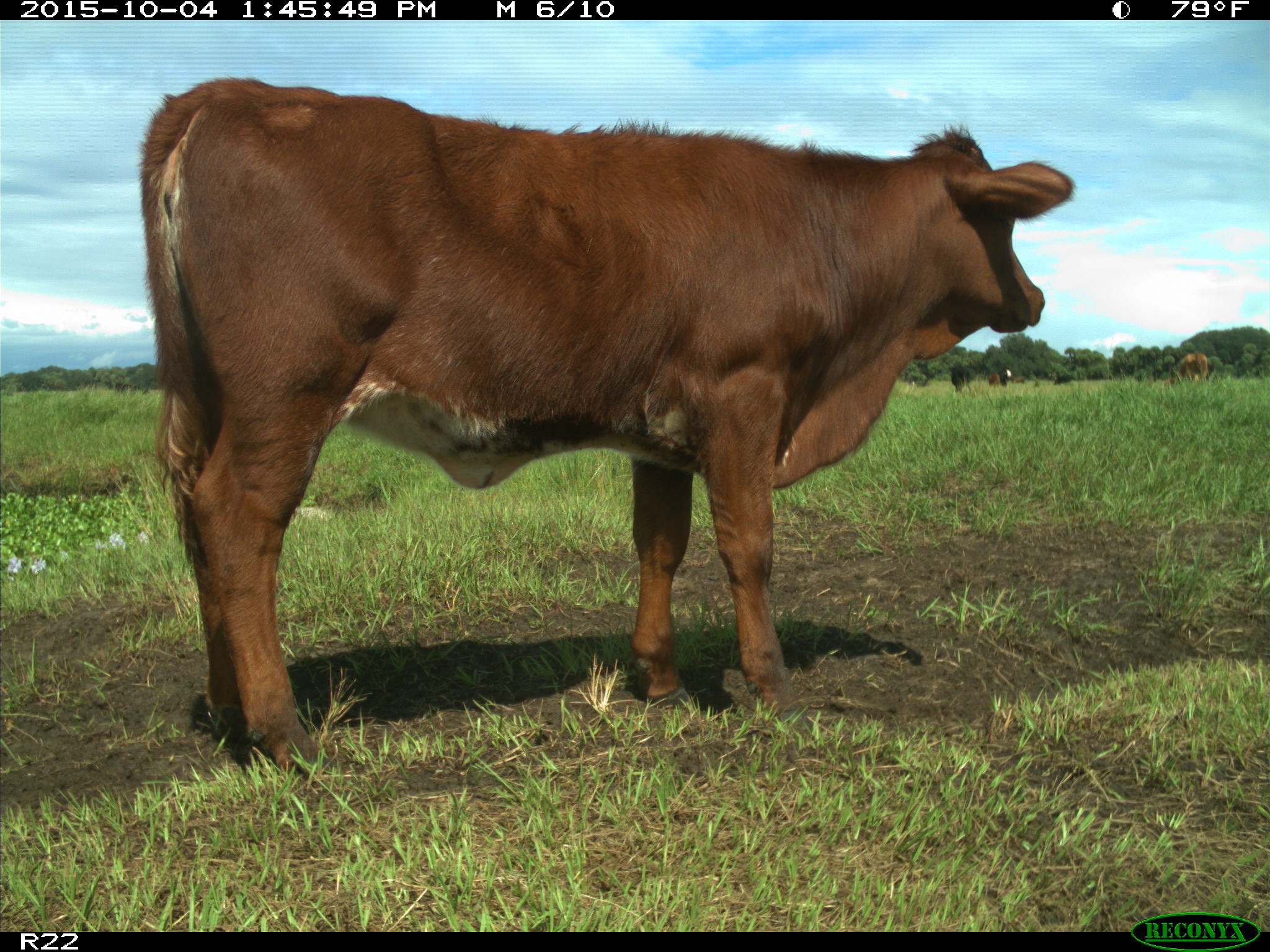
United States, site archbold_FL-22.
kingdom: Animalia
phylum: Chordata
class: Mammalia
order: Artiodactyla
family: Bovidae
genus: Bos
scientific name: Bos taurus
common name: domestic cow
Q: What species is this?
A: Bos taurus (domestic cow).